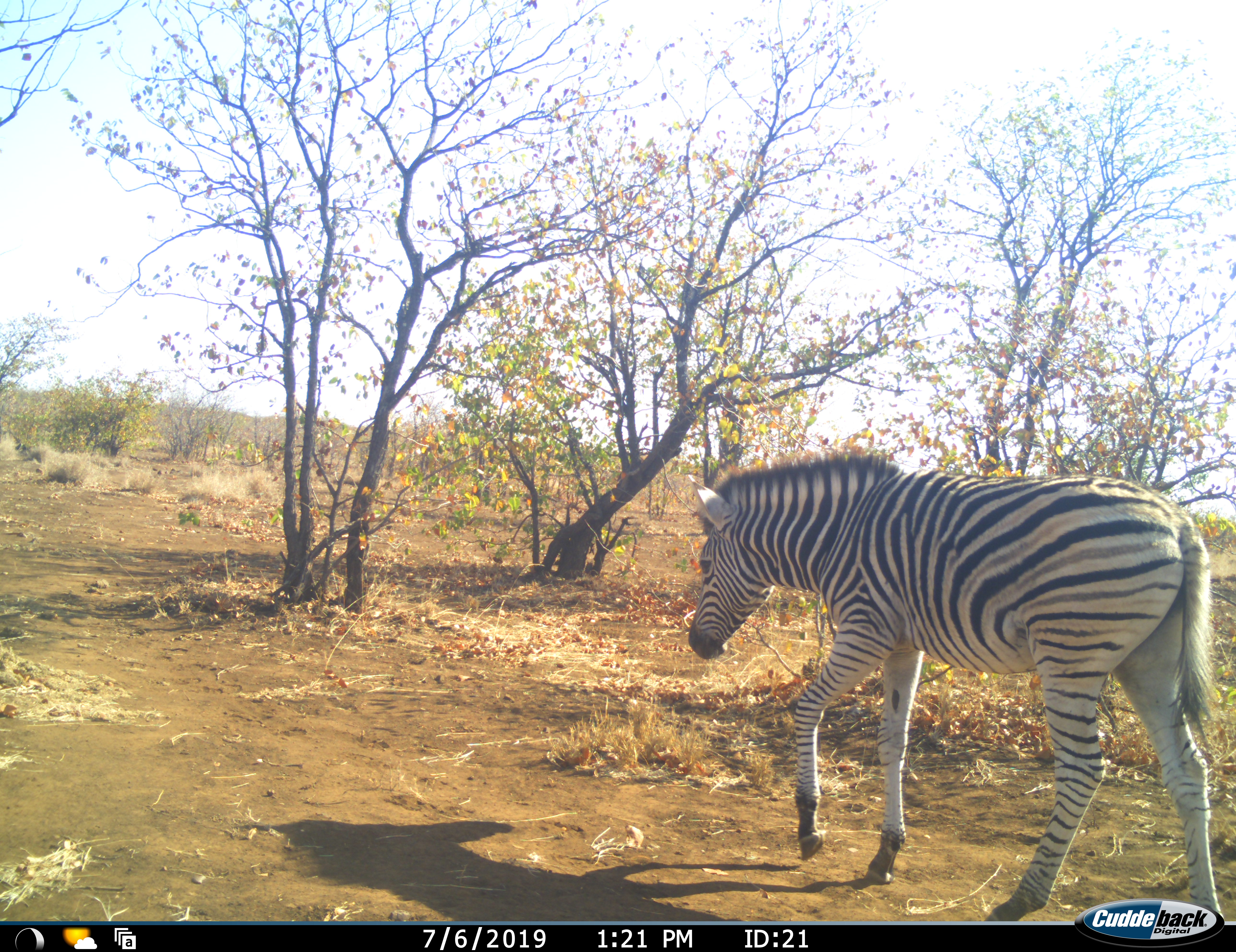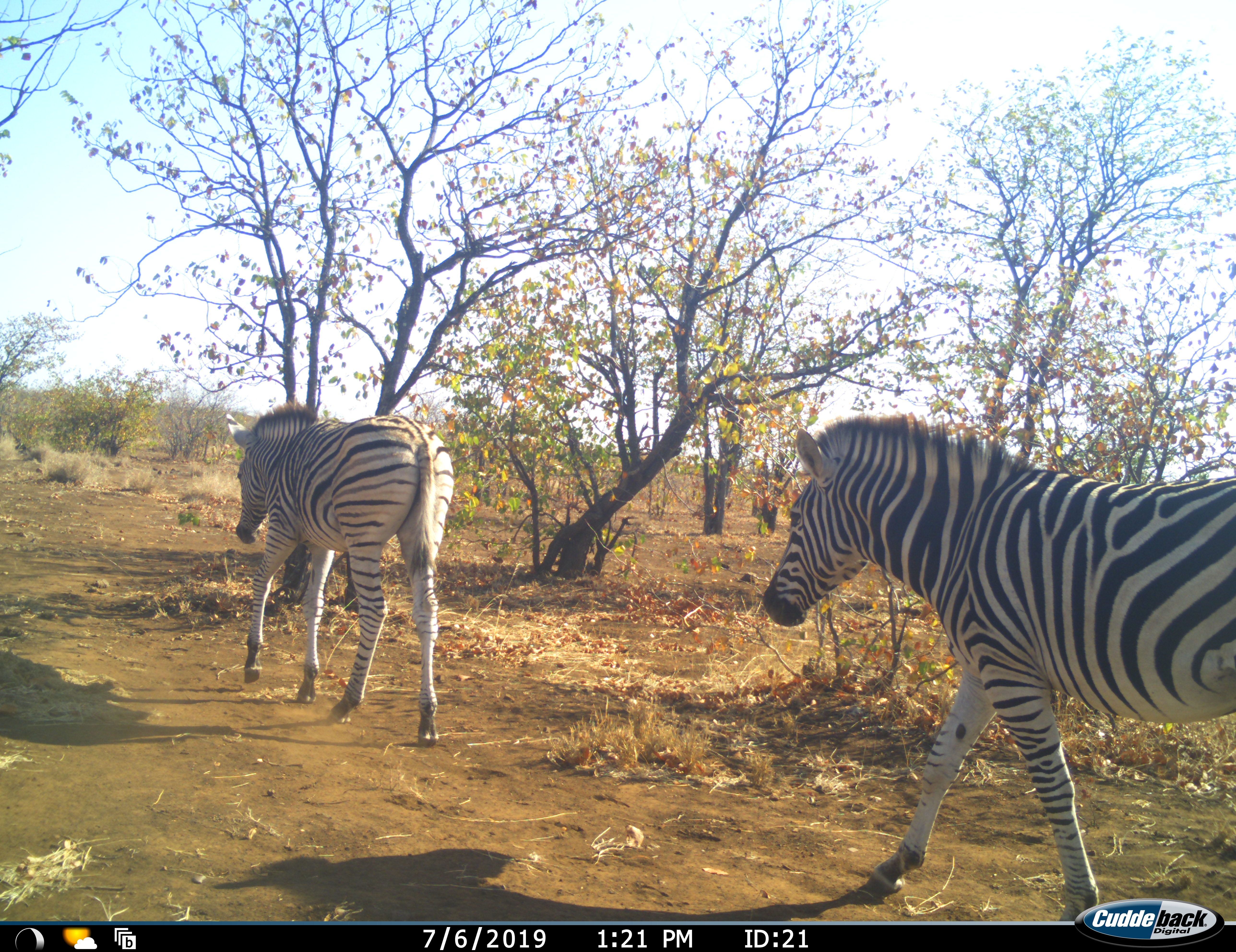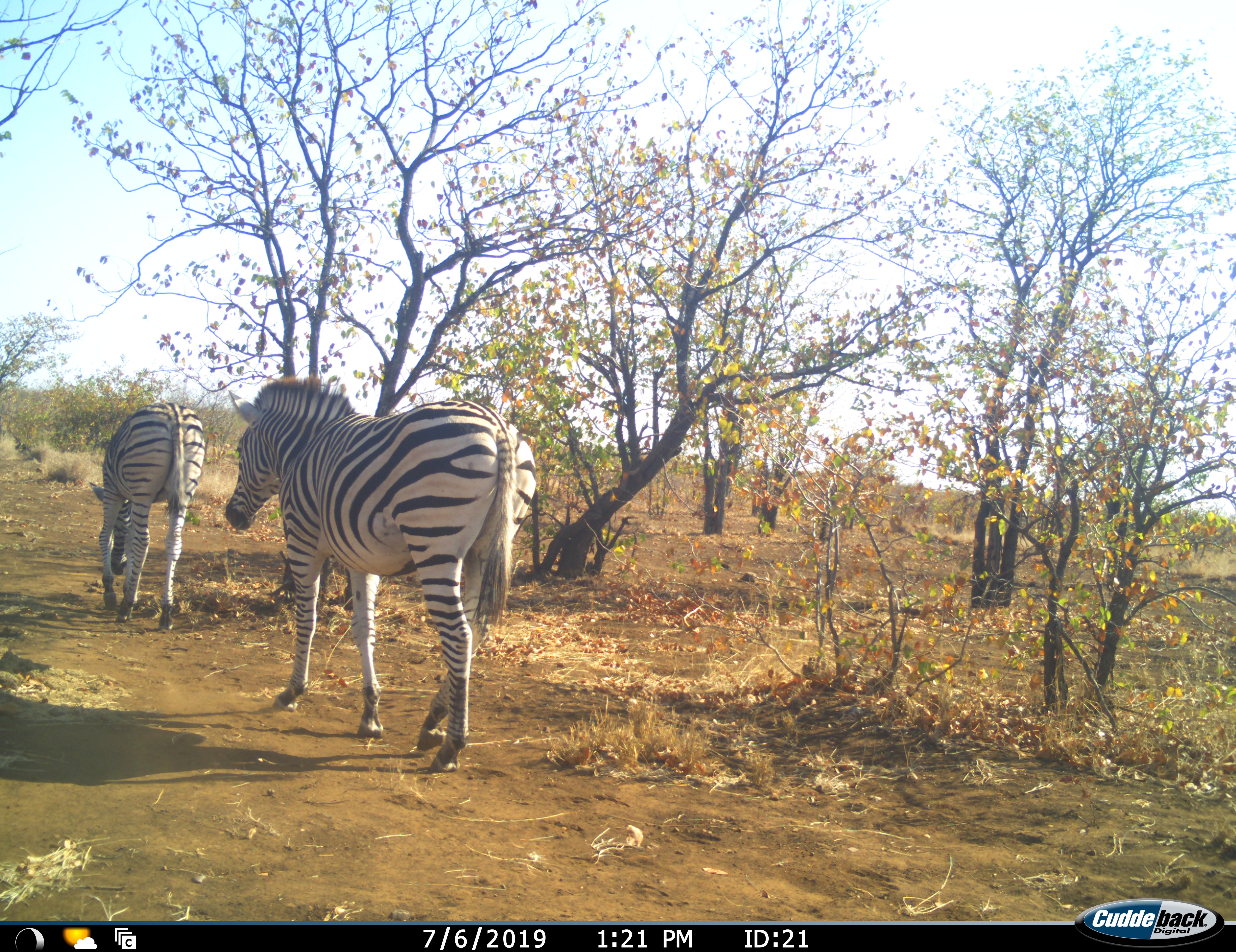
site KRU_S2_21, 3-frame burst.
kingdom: Animalia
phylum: Chordata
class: Mammalia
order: Perissodactyla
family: Equidae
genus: Equus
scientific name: Equus quagga burchellii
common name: burchell's zebra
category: zebraburchells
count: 2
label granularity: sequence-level